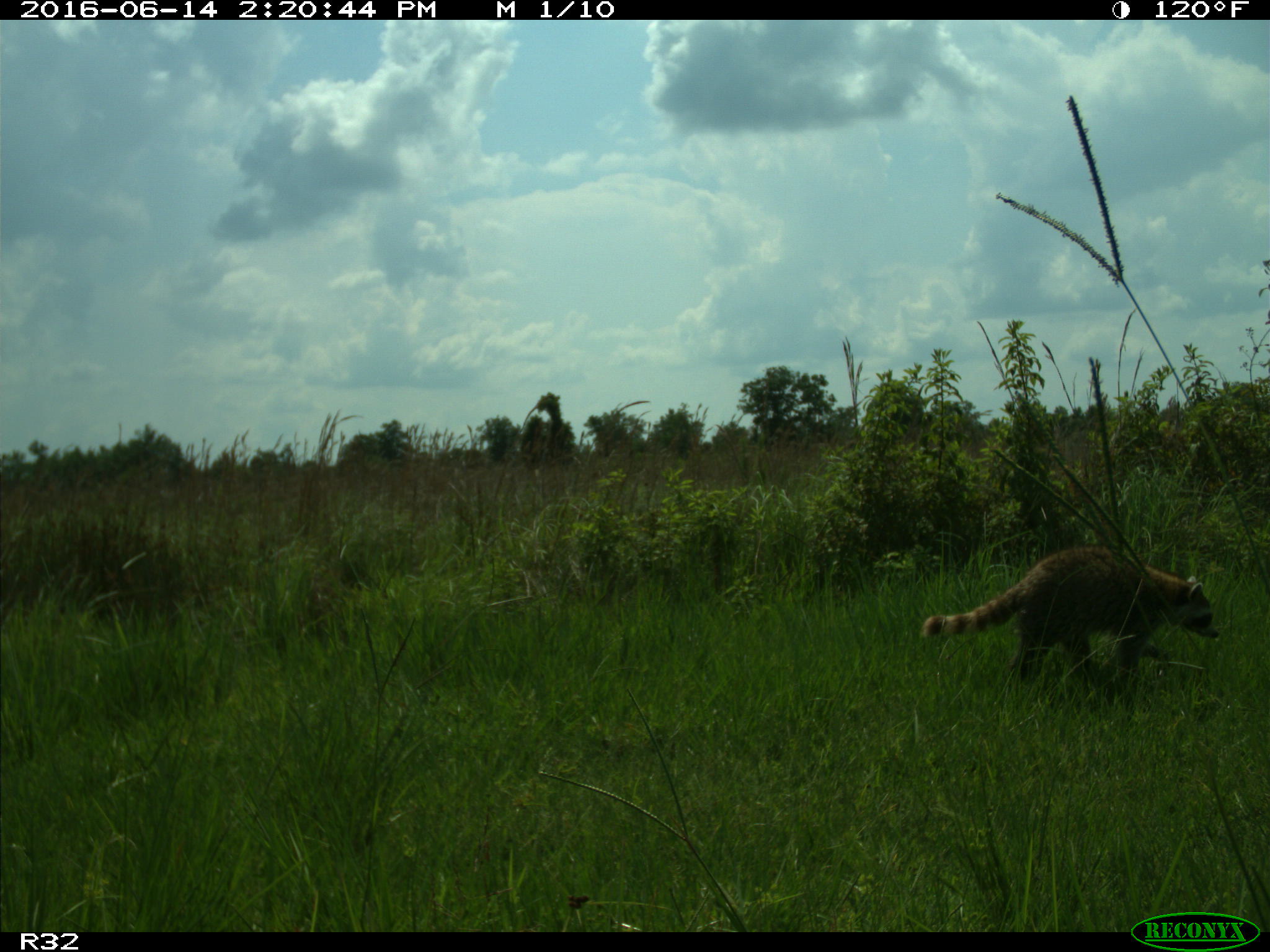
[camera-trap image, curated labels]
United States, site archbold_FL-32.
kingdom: Animalia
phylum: Chordata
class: Mammalia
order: Carnivora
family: Procyonidae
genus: Procyon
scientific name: Procyon lotor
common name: common raccoon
Procyon lotor (common raccoon).